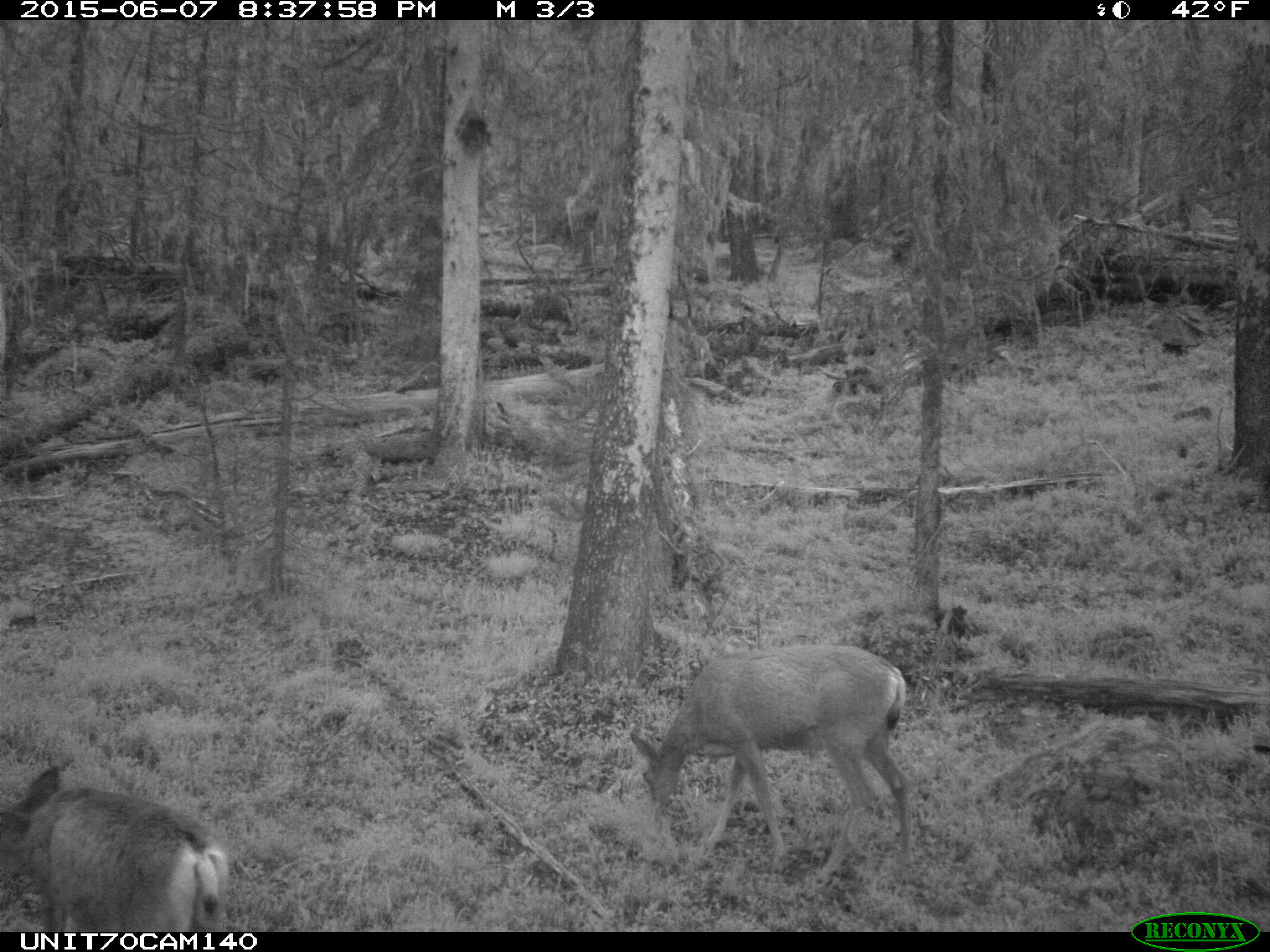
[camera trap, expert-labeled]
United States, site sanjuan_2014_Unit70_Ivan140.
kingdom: Animalia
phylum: Chordata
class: Mammalia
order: Artiodactyla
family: Cervidae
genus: Odocoileus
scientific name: Odocoileus hemionus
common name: mule deer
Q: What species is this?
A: Odocoileus hemionus (mule deer).